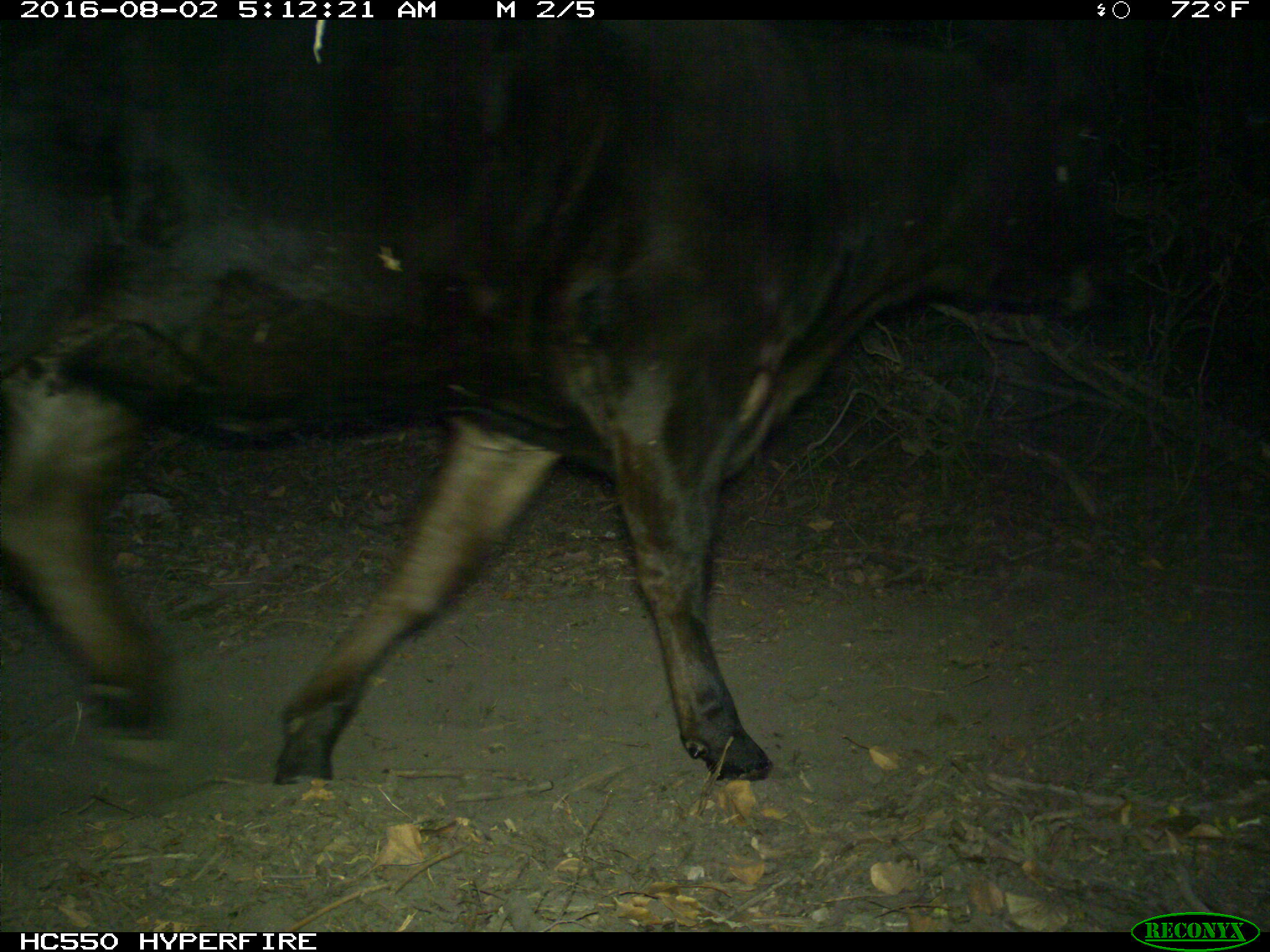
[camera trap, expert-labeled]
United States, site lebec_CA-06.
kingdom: Animalia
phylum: Chordata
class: Mammalia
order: Artiodactyla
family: Bovidae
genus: Bos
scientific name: Bos taurus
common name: domestic cow